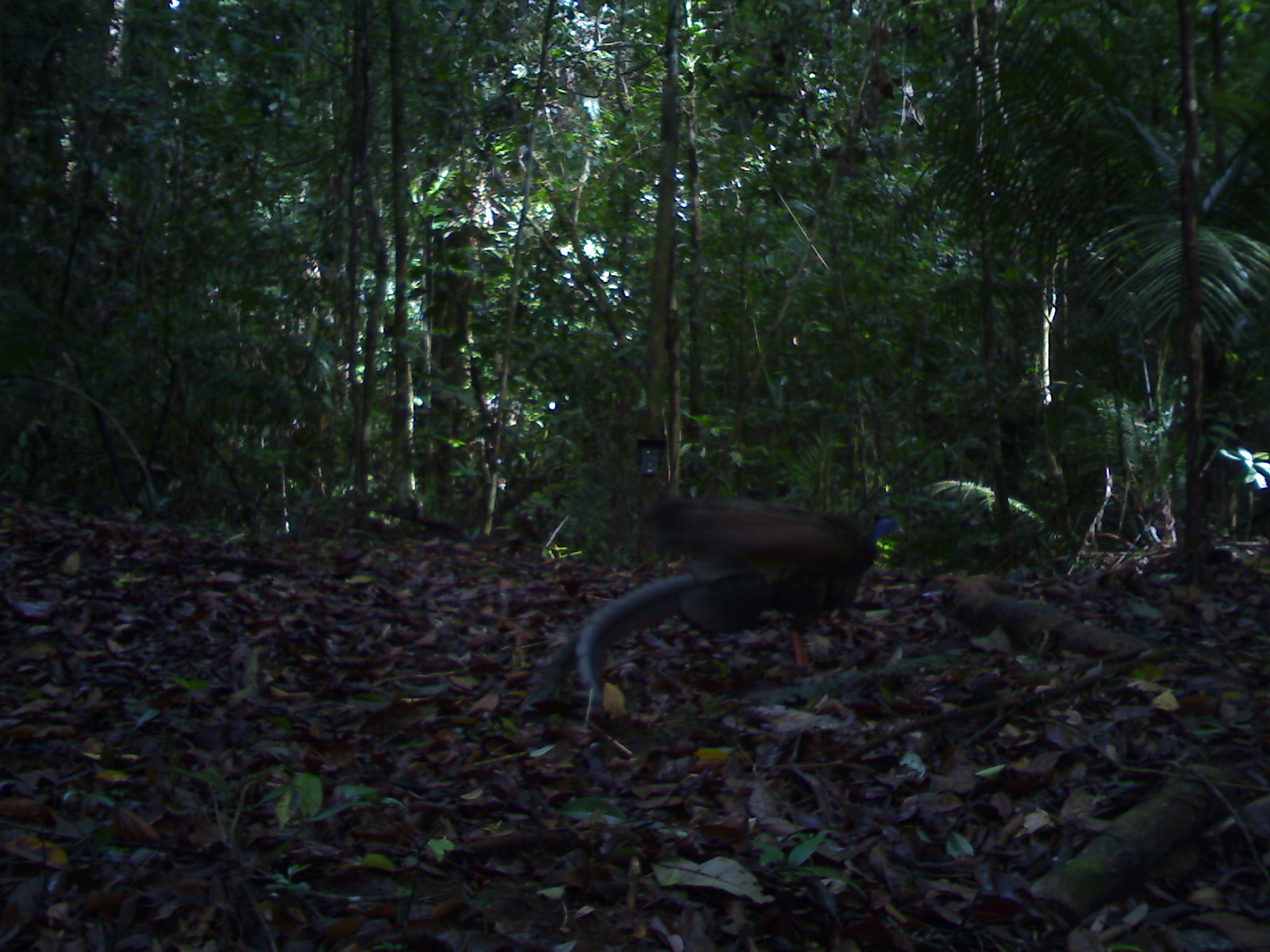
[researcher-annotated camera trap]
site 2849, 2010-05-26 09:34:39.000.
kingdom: Animalia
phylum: Chordata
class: Aves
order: Galliformes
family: Phasianidae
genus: Argusianus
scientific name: Argusianus argus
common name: great argus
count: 1